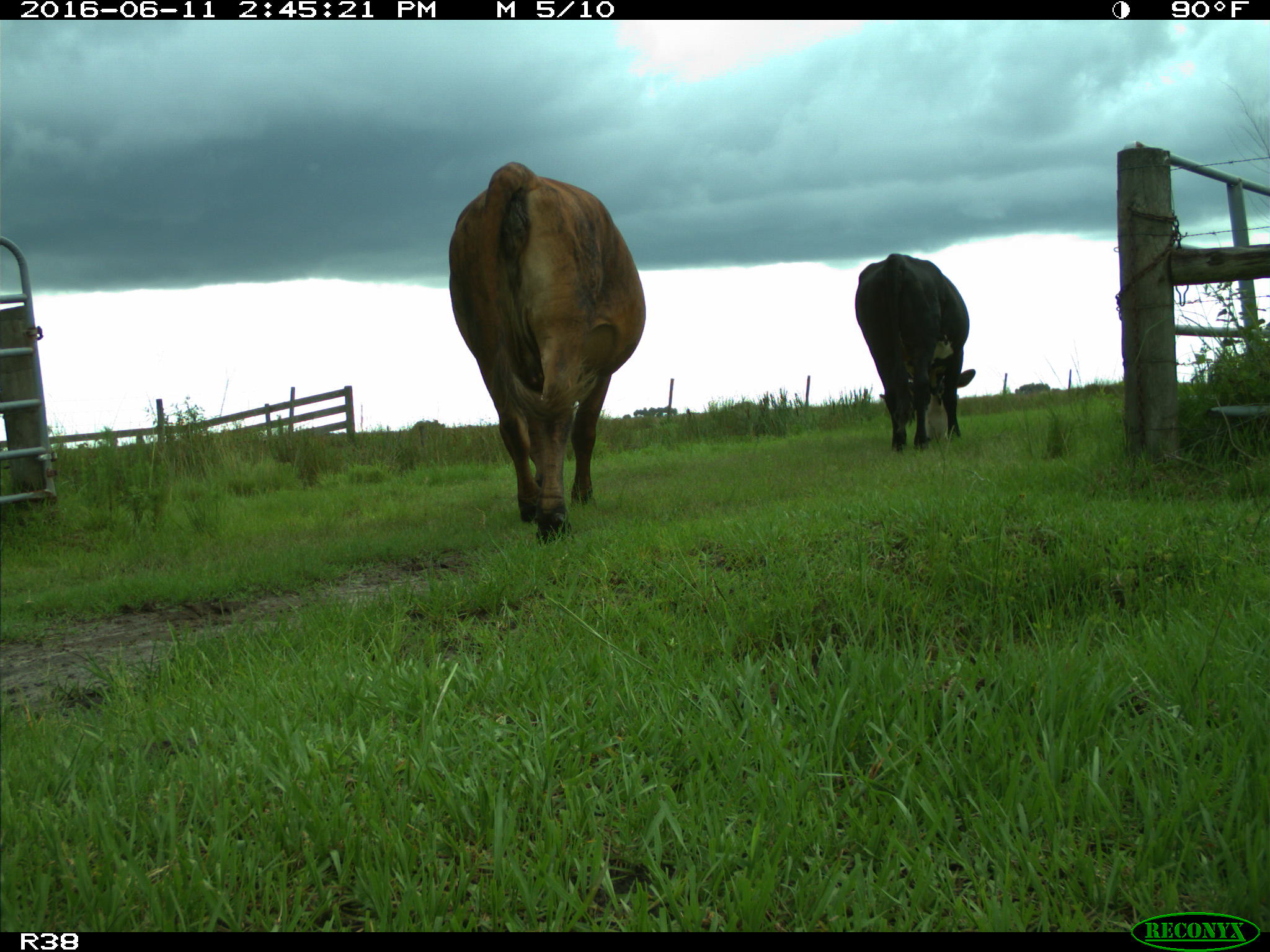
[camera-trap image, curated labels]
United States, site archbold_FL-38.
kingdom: Animalia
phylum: Chordata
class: Mammalia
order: Artiodactyla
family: Bovidae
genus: Bos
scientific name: Bos taurus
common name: domestic cow